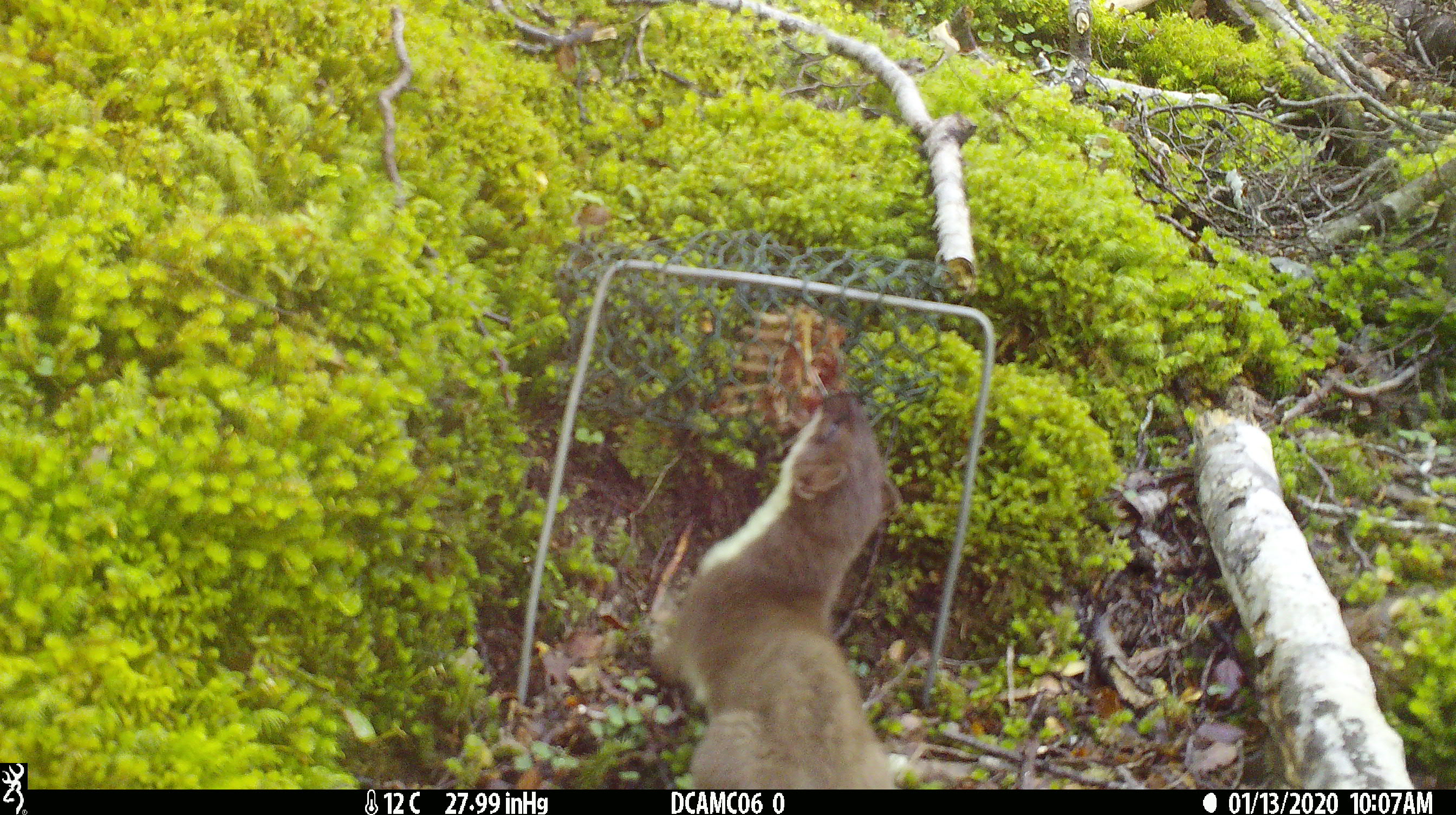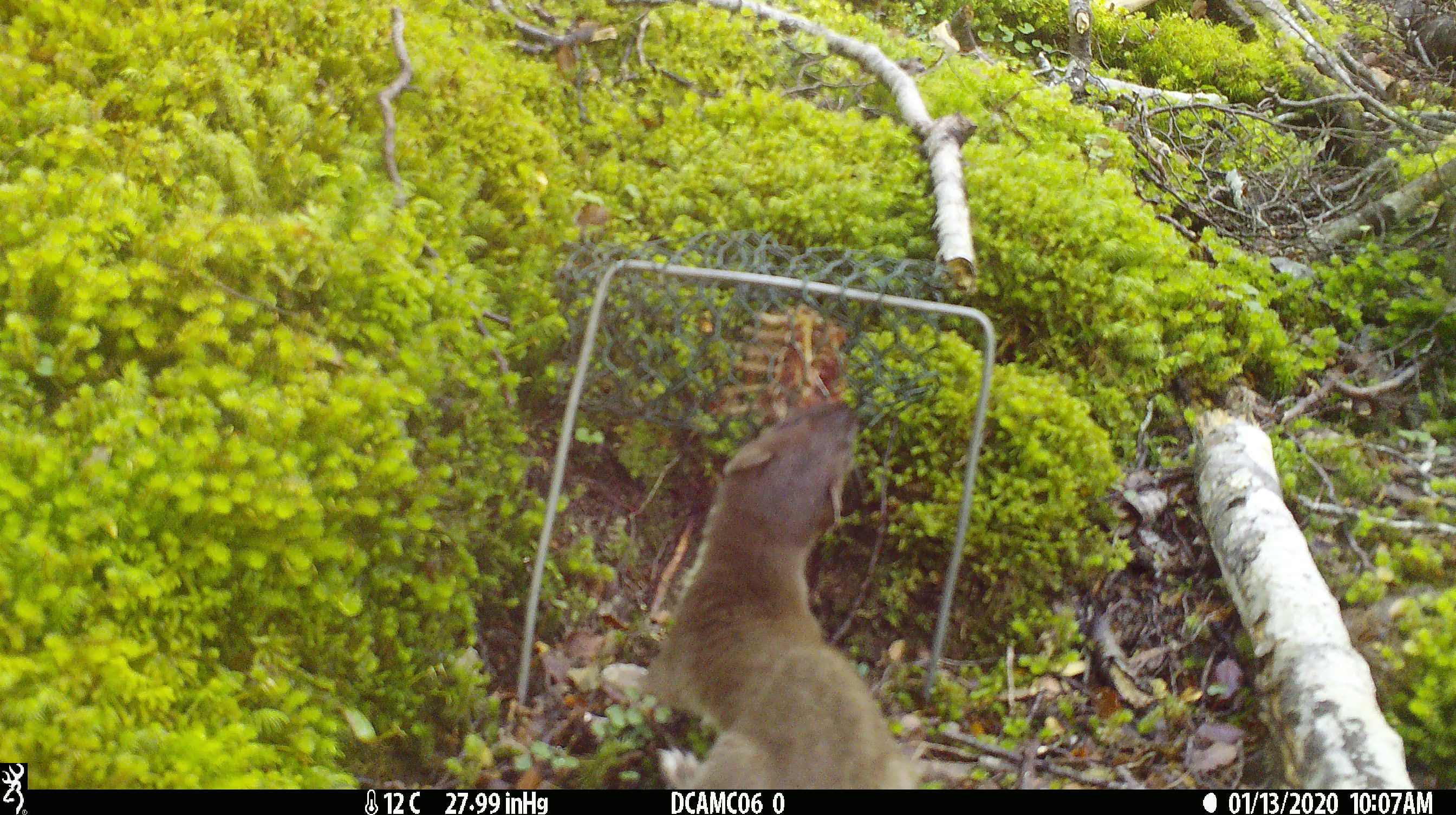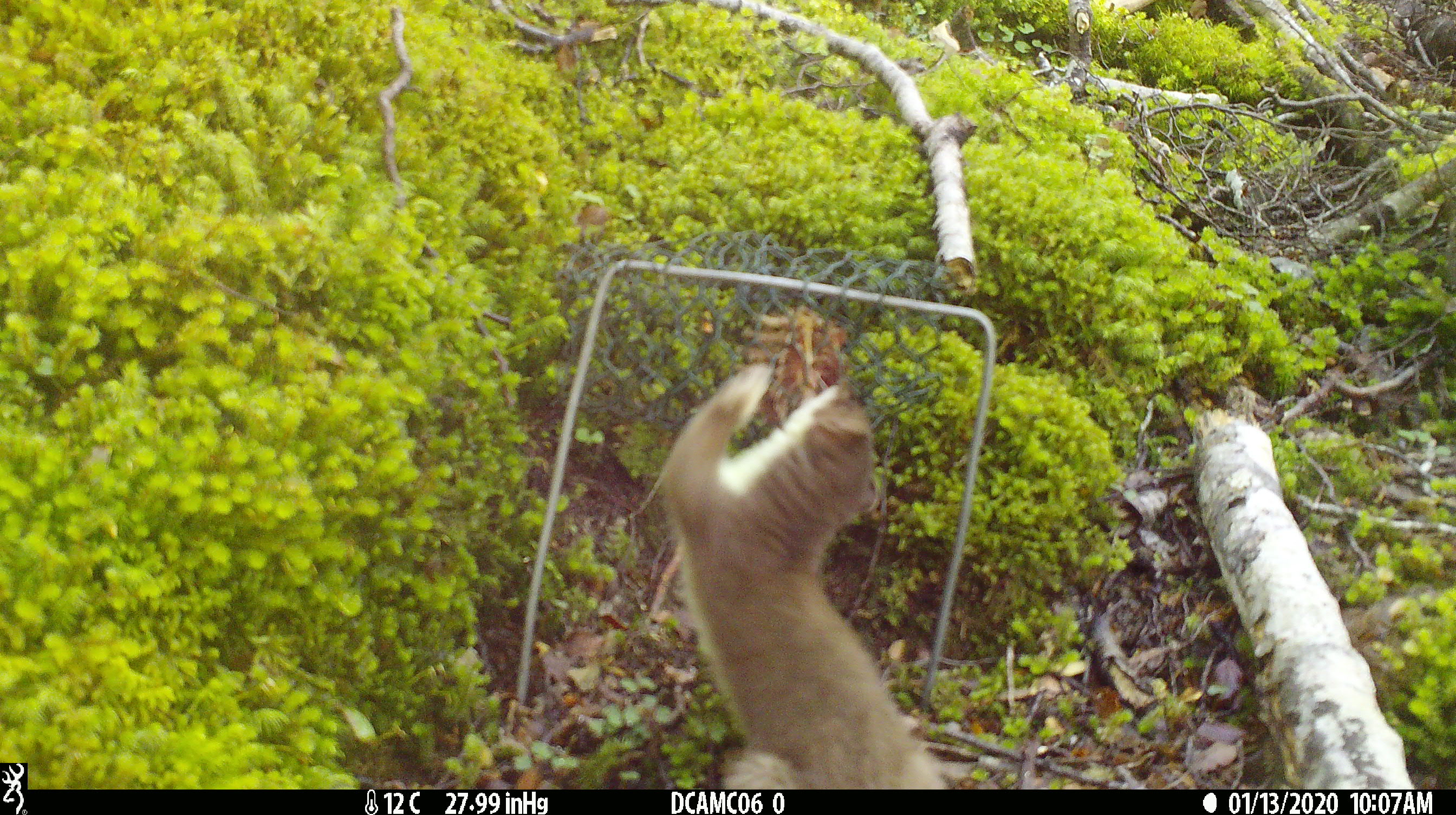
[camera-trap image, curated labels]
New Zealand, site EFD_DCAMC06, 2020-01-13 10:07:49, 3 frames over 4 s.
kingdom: Animalia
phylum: Chordata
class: Mammalia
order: Carnivora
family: Mustelidae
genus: Mustela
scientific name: Mustela erminea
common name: stoat